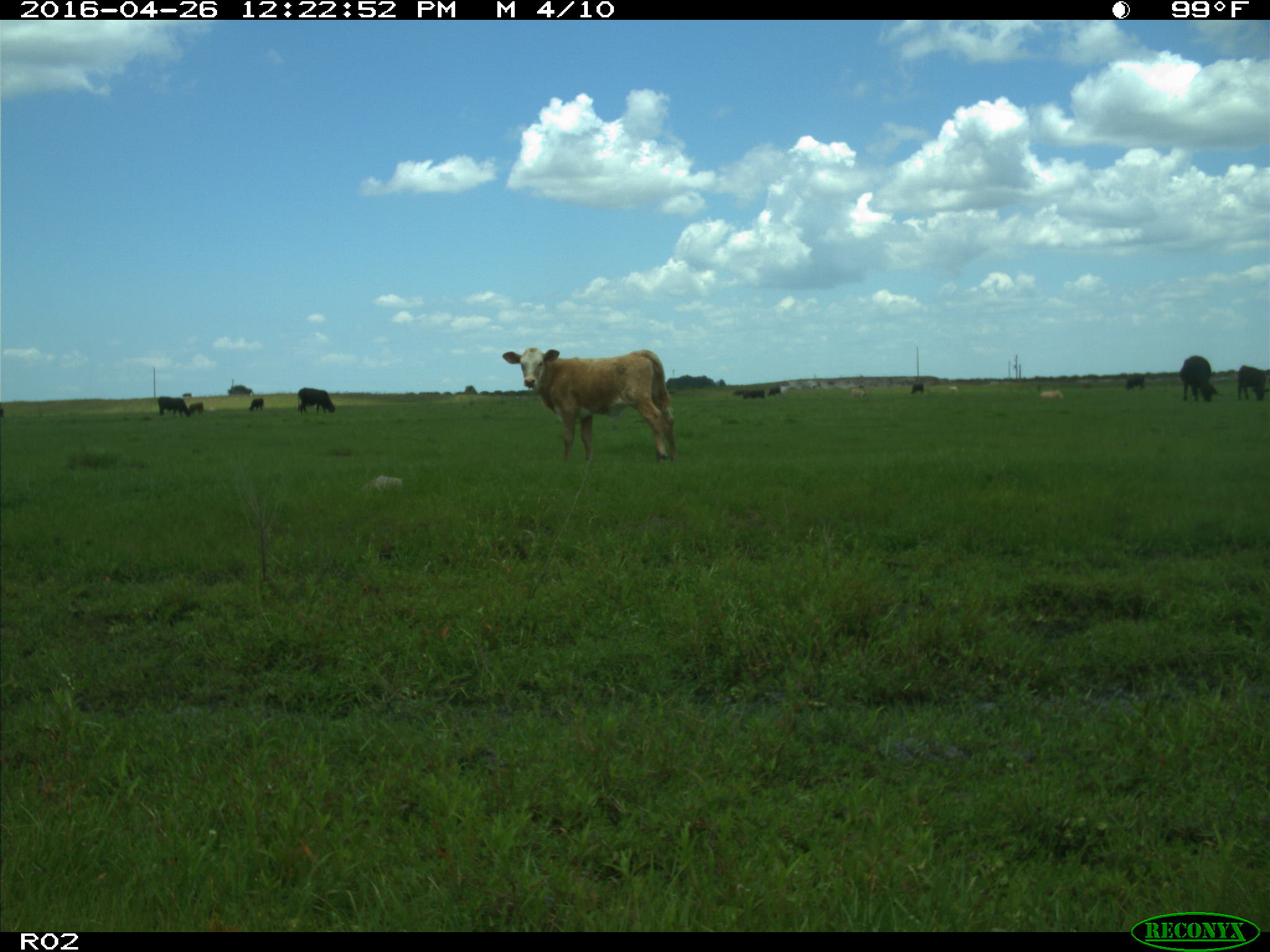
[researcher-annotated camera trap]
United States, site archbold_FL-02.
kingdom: Animalia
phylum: Chordata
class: Mammalia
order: Artiodactyla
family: Bovidae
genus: Bos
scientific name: Bos taurus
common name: domestic cow